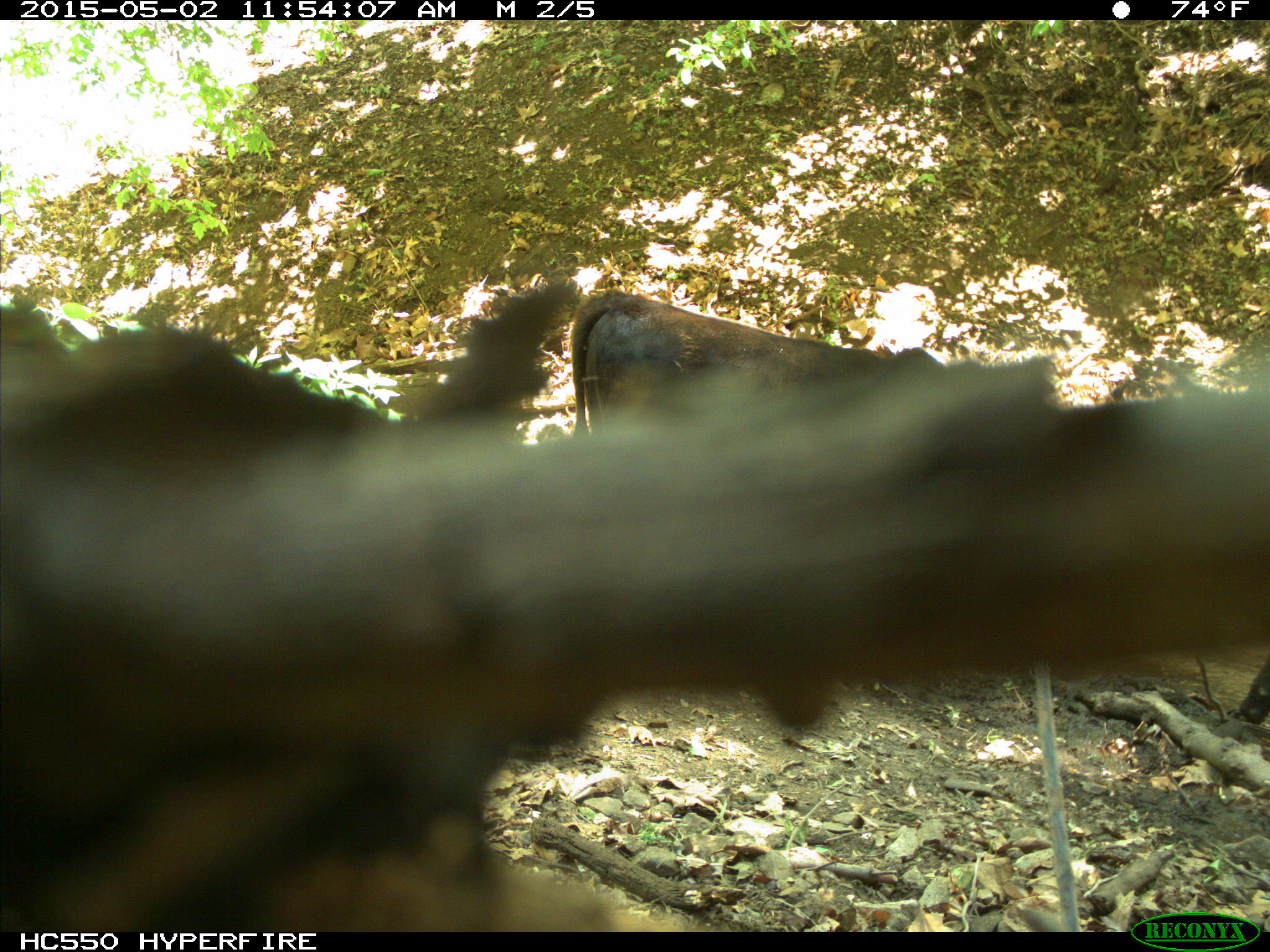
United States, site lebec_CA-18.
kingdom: Animalia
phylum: Chordata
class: Mammalia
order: Artiodactyla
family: Bovidae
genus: Bos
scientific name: Bos taurus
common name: domestic cow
Bos taurus (domestic cow).